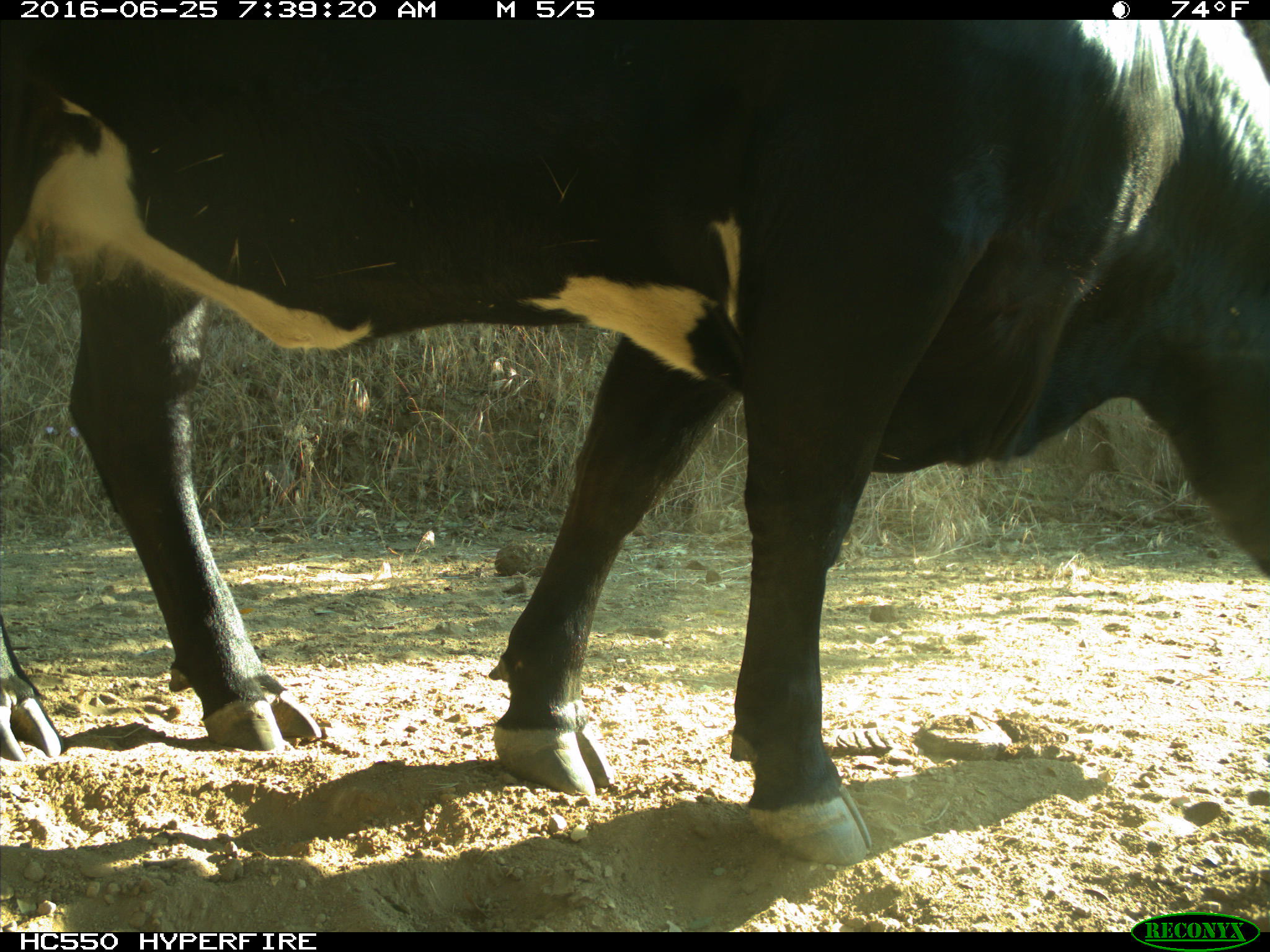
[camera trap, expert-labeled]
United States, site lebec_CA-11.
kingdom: Animalia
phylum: Chordata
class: Mammalia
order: Artiodactyla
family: Bovidae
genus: Bos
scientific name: Bos taurus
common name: domestic cow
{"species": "Bos taurus (domestic cow)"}